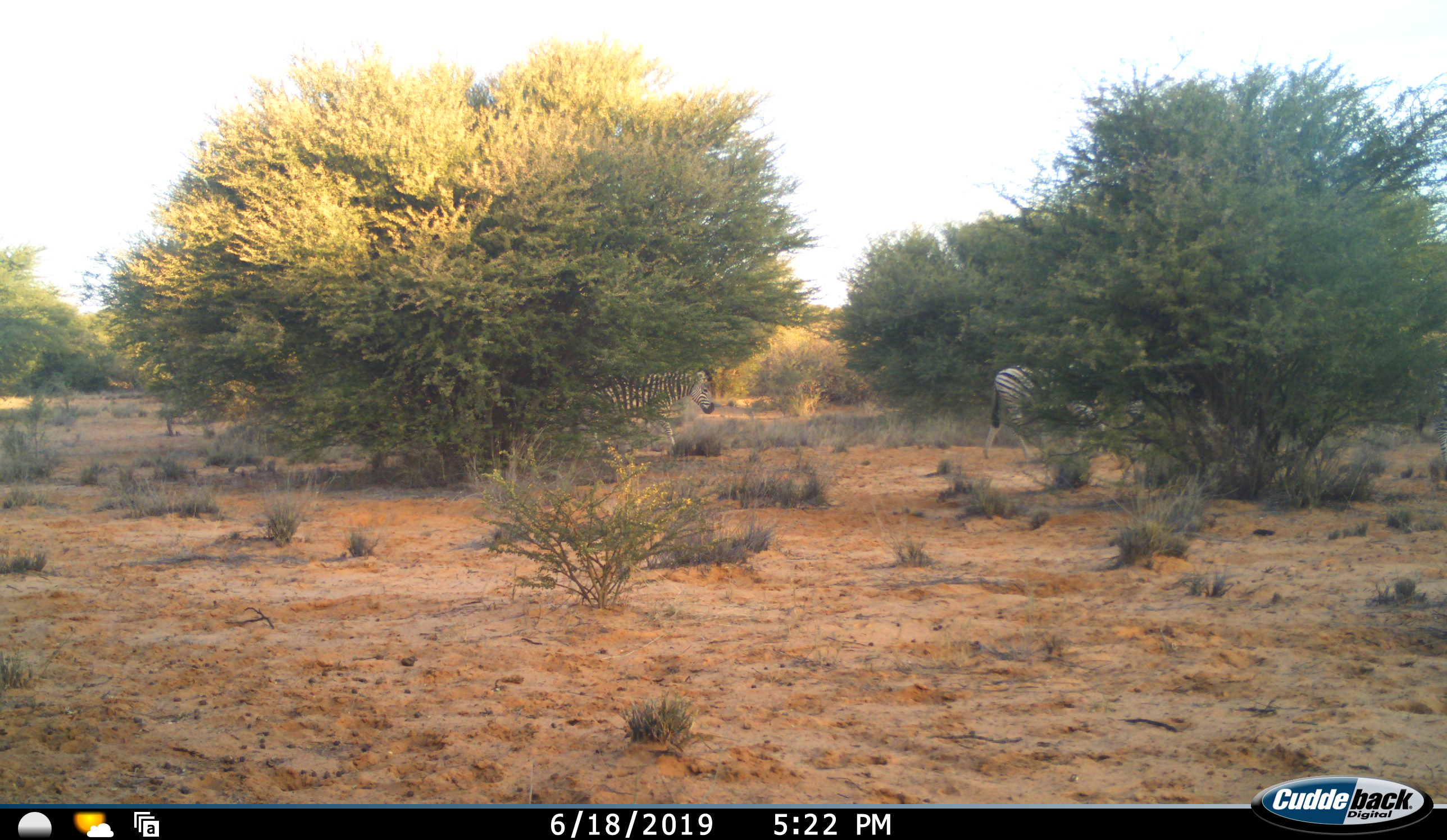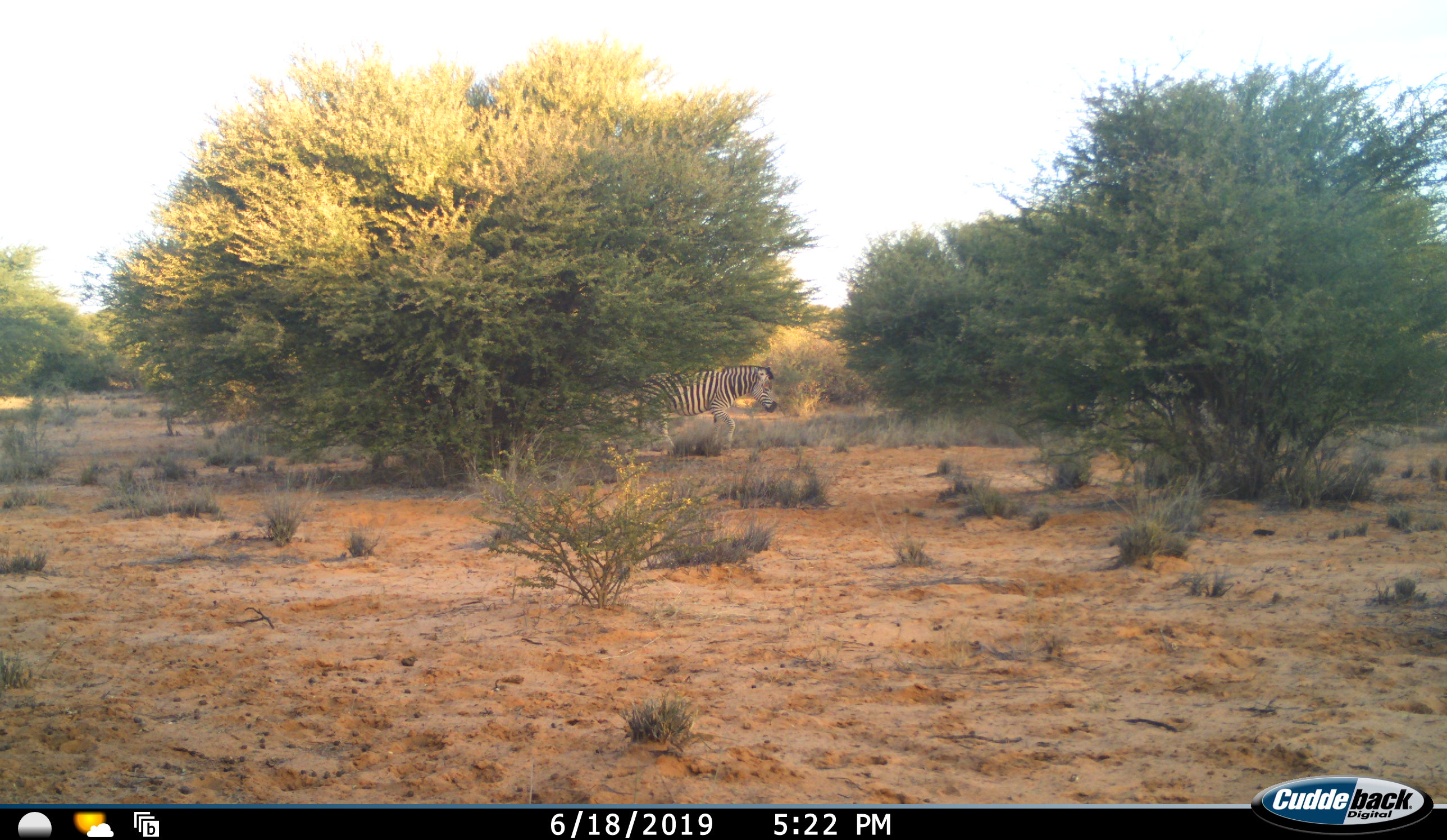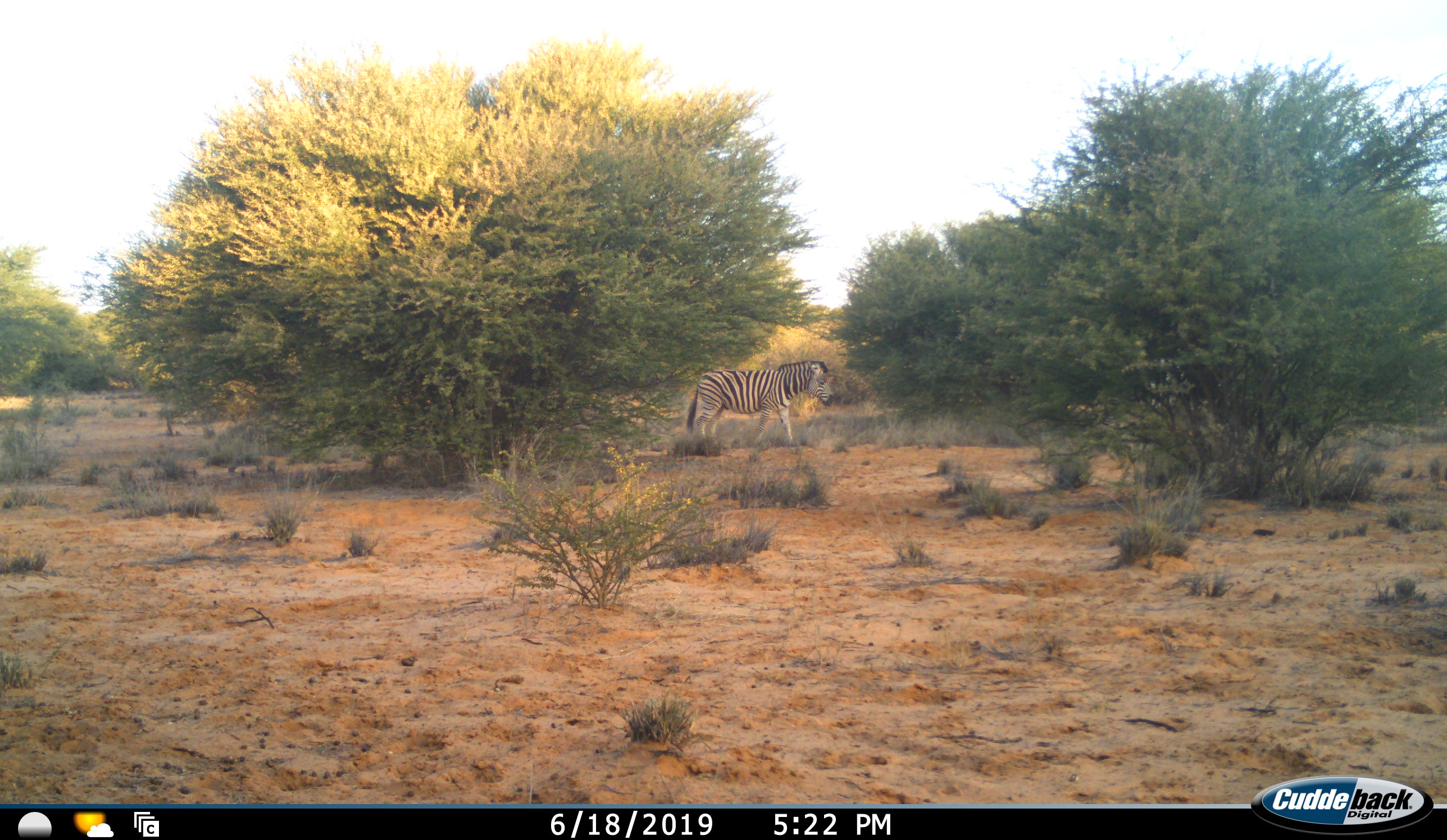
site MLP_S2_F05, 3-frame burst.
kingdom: Animalia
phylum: Chordata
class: Mammalia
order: Perissodactyla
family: Equidae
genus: Equus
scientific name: Equus quagga burchellii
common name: burchell's zebra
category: zebraburchells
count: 2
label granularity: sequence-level